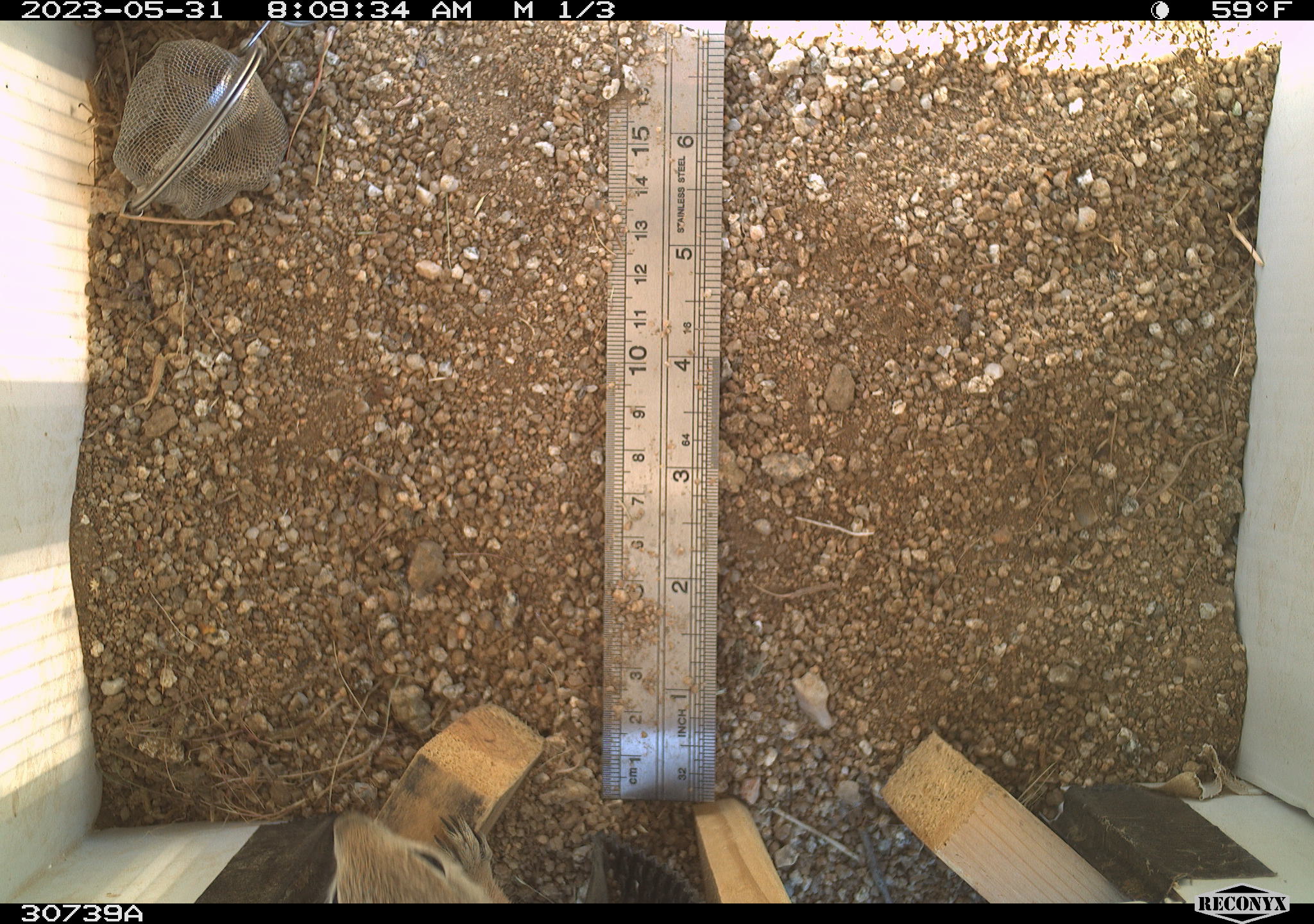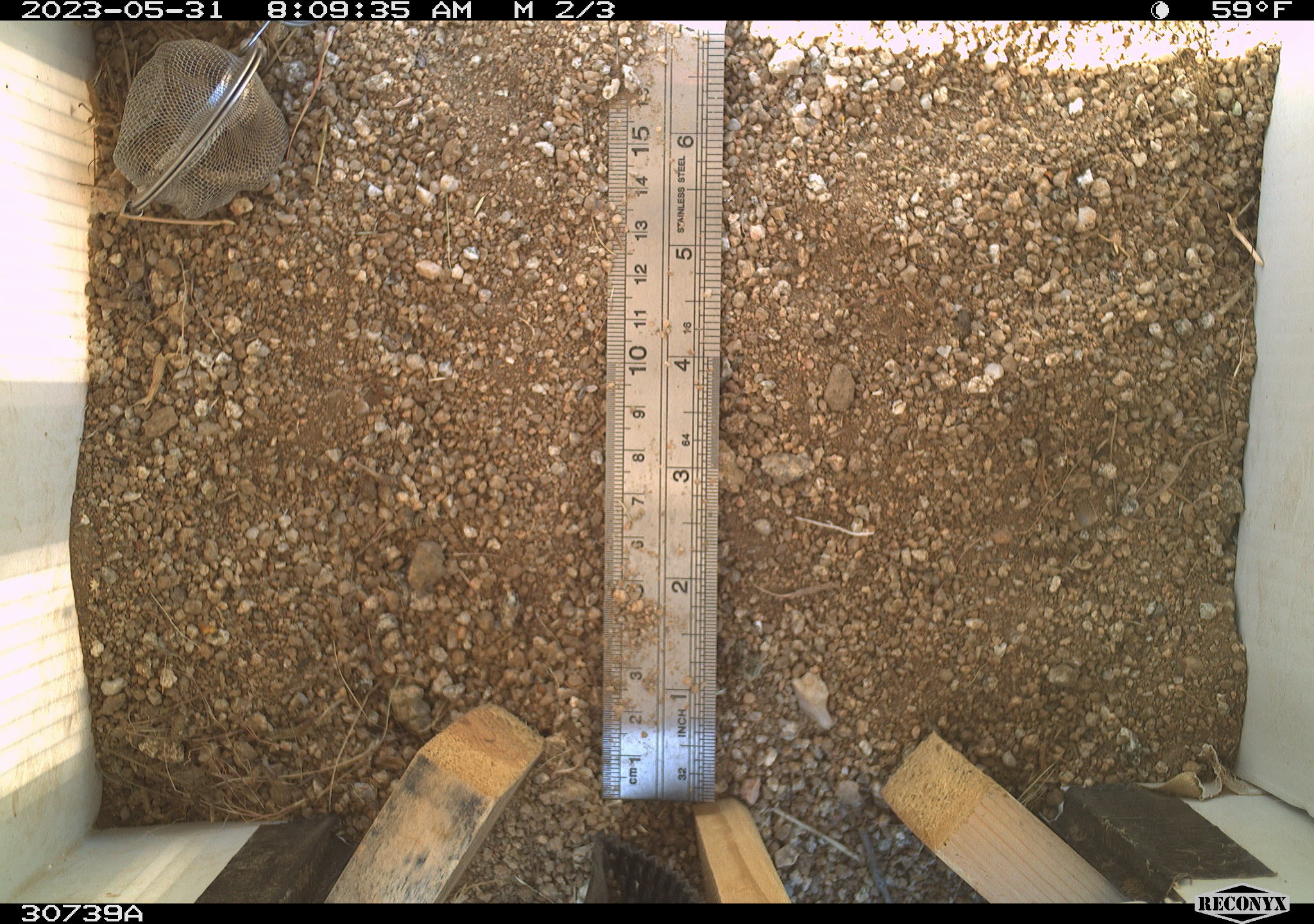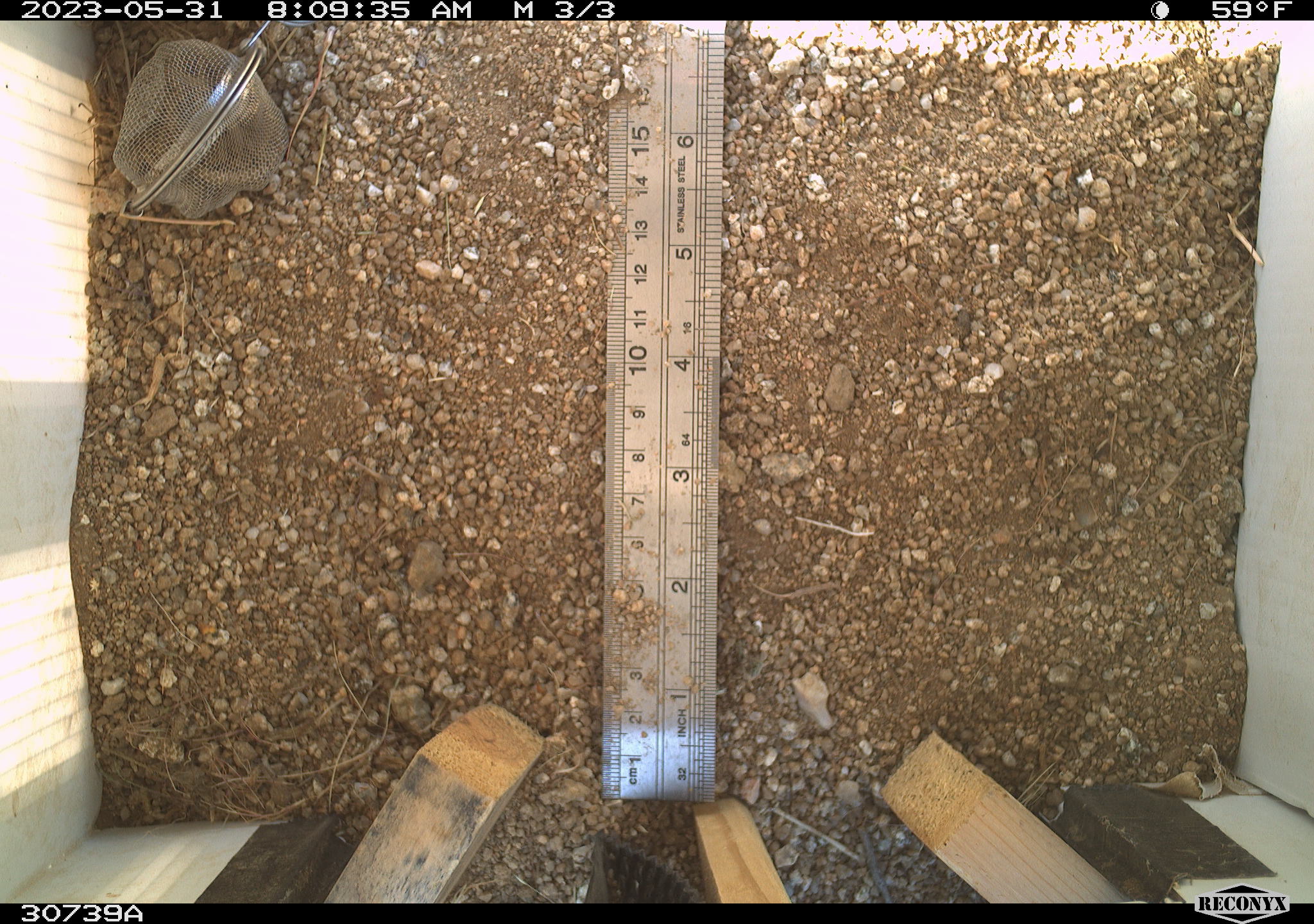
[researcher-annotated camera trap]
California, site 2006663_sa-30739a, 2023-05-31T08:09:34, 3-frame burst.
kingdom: Animalia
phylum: Chordata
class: Mammalia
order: Rodentia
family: Sciuridae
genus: Ammospermophilus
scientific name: Ammospermophilus leucurus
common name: white-tailed antelope squirrel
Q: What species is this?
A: White-tailed antelope squirrel (Ammospermophilus leucurus).